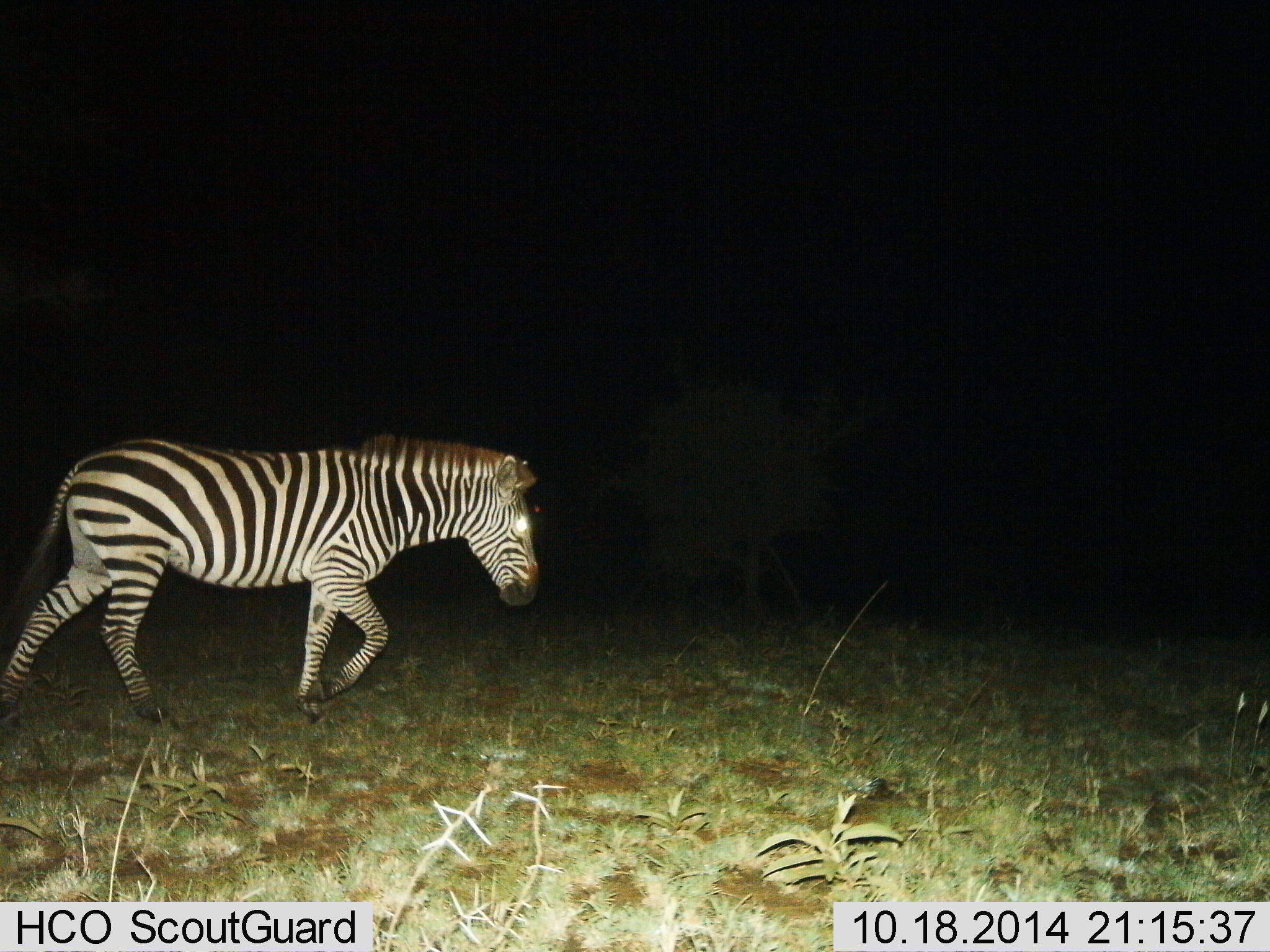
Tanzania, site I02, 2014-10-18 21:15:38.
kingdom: Animalia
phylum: Chordata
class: Mammalia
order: Perissodactyla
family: Equidae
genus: Equus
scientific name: Equus quagga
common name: plains zebra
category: zebra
Zebra (plains zebra) (Equus quagga), count 1. Behavior (volunteer vote fractions): standing 10%, resting 0%, moving 90%, interacting 0%. Young present (vote fraction): 0%. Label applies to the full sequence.